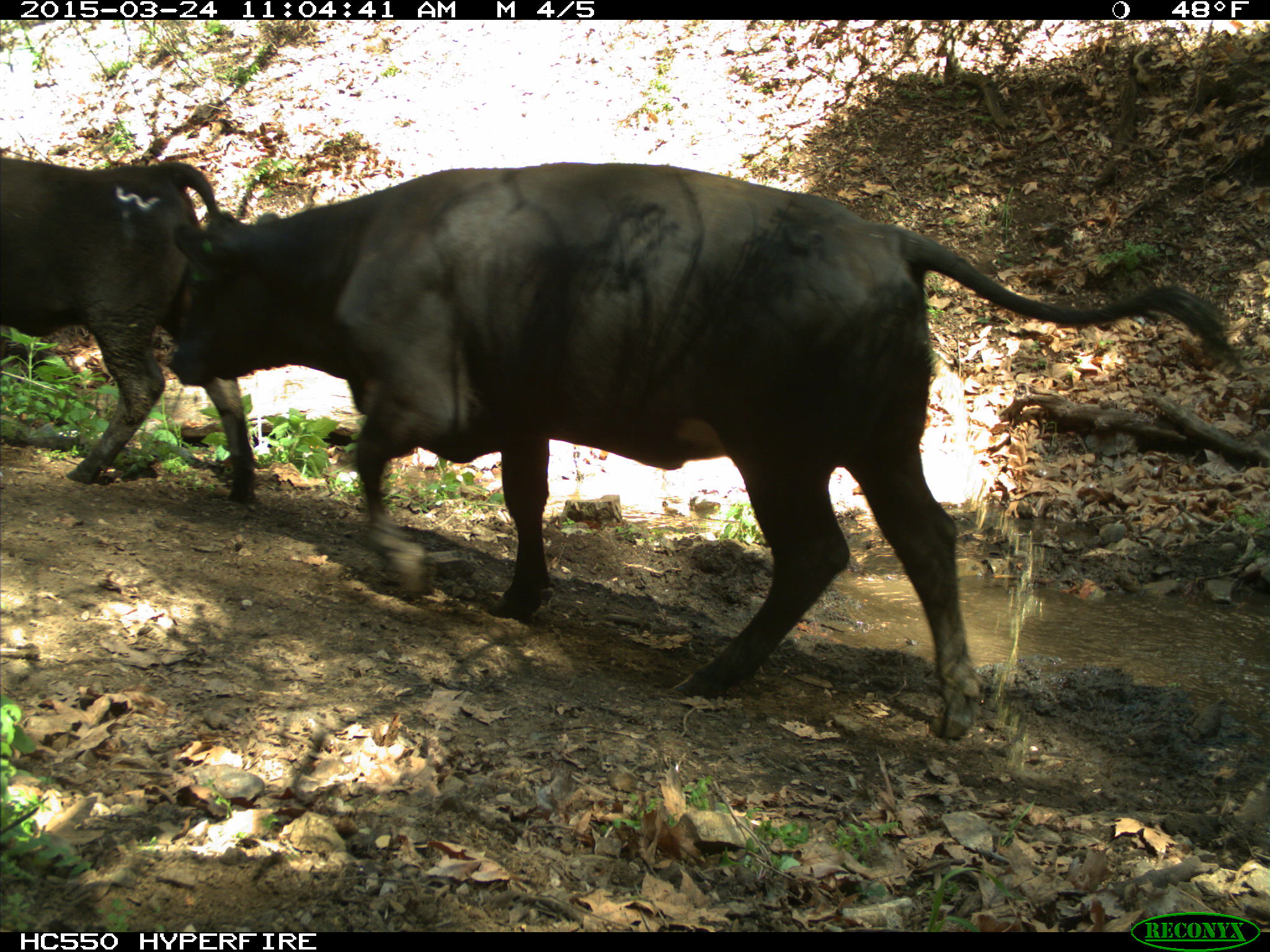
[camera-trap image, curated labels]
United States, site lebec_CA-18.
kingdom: Animalia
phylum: Chordata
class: Mammalia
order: Artiodactyla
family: Bovidae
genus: Bos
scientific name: Bos taurus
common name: domestic cow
Bos taurus (domestic cow).